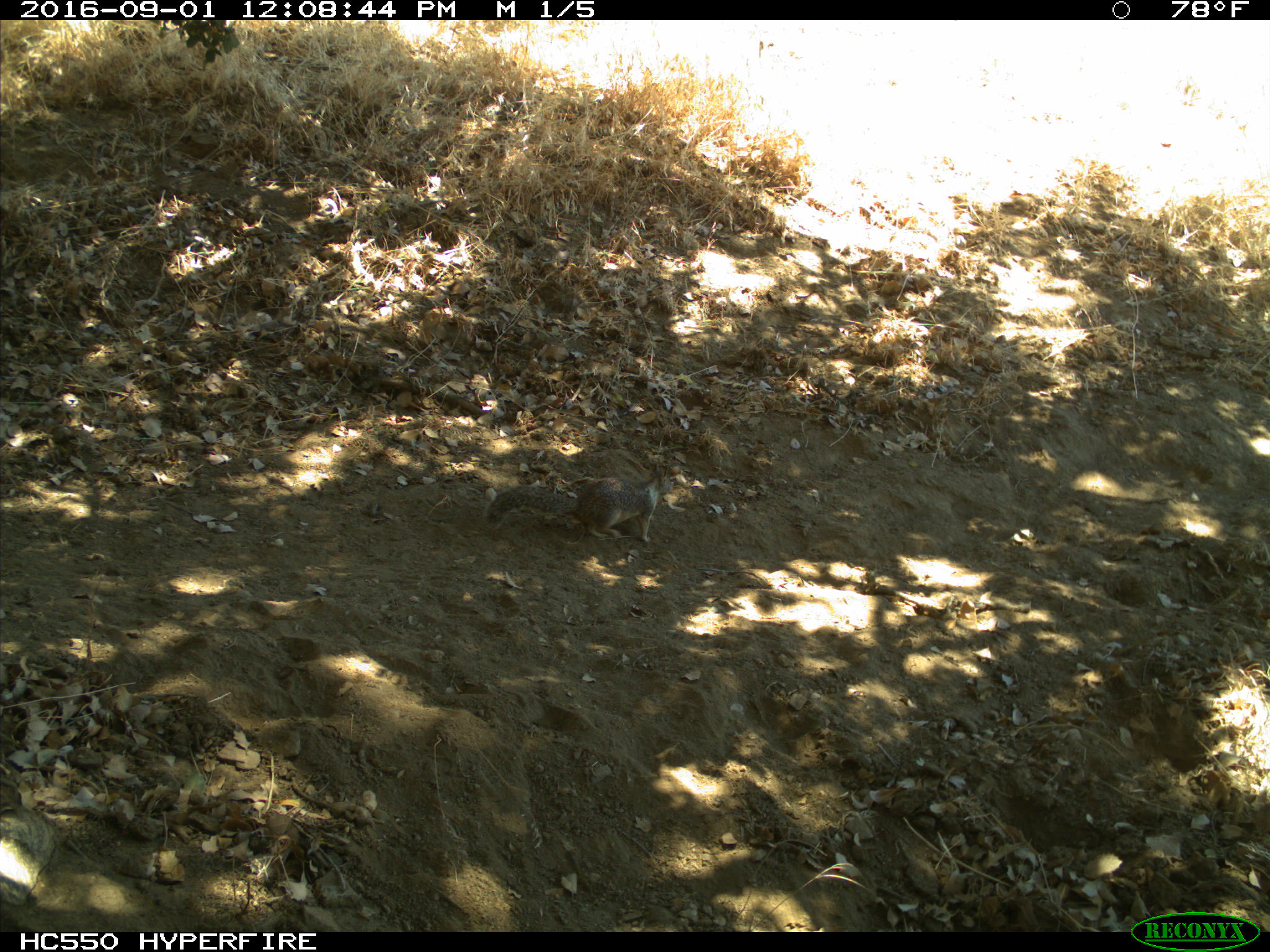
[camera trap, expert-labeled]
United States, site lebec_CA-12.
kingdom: Animalia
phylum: Chordata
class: Mammalia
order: Rodentia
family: Sciuridae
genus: Otospermophilus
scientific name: Otospermophilus beecheyi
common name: california ground squirrel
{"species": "Otospermophilus beecheyi (california ground squirrel)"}